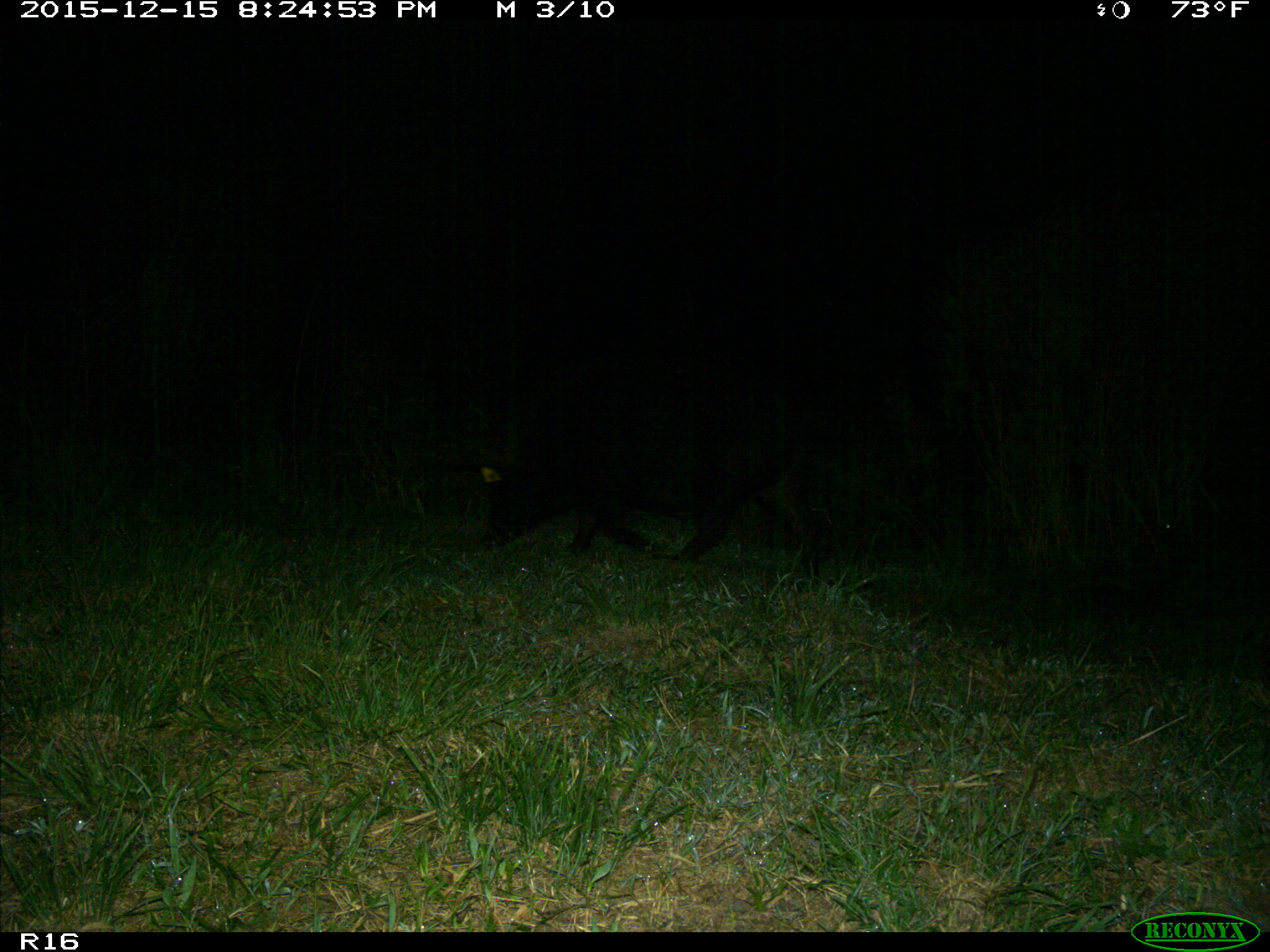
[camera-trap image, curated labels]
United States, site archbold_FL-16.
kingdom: Animalia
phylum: Chordata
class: Mammalia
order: Artiodactyla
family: Suidae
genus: Sus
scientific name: Sus scrofa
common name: wild boar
Sus scrofa (wild boar).